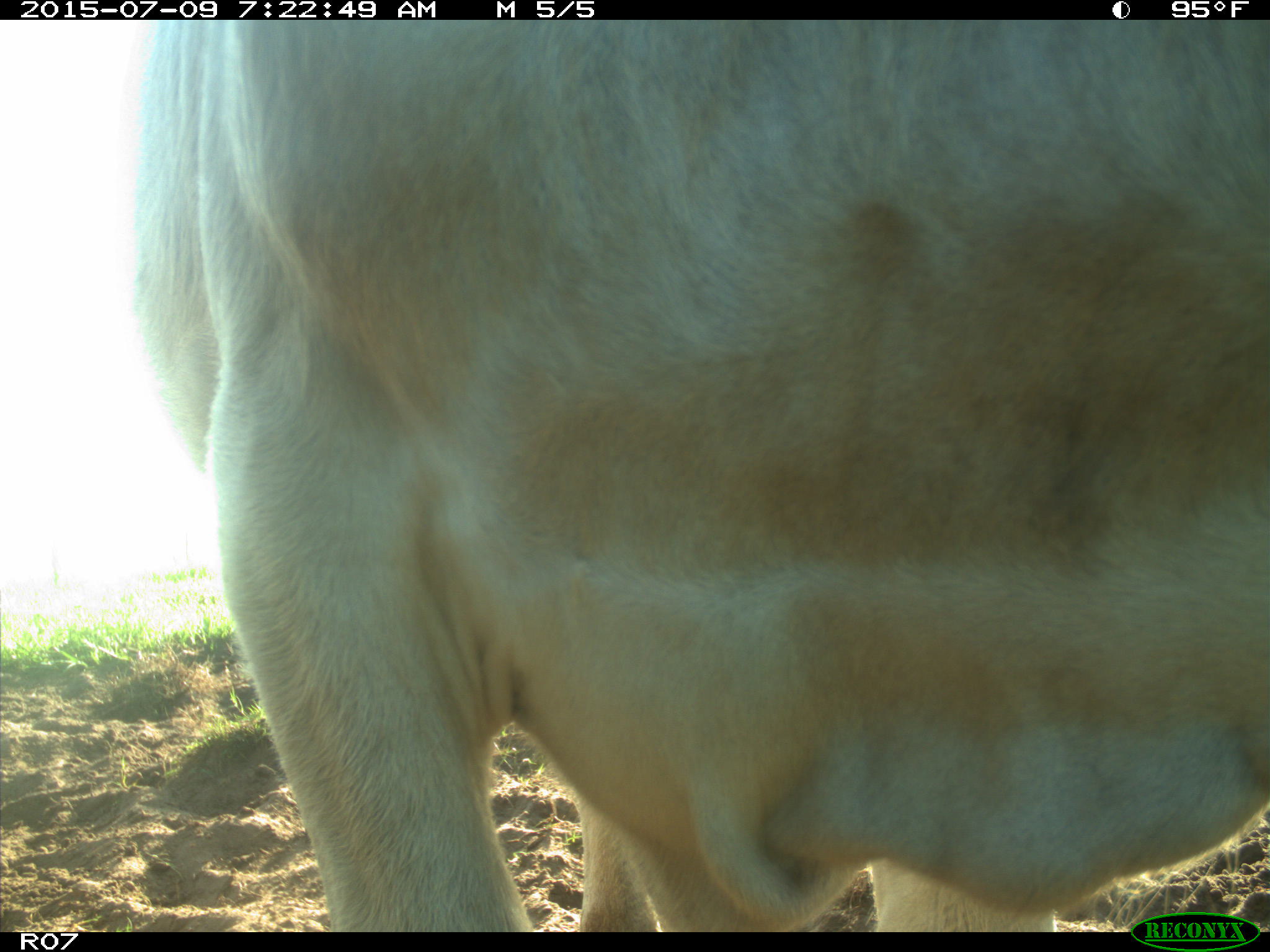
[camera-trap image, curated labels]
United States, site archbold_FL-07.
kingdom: Animalia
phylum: Chordata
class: Mammalia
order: Artiodactyla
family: Bovidae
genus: Bos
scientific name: Bos taurus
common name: domestic cow